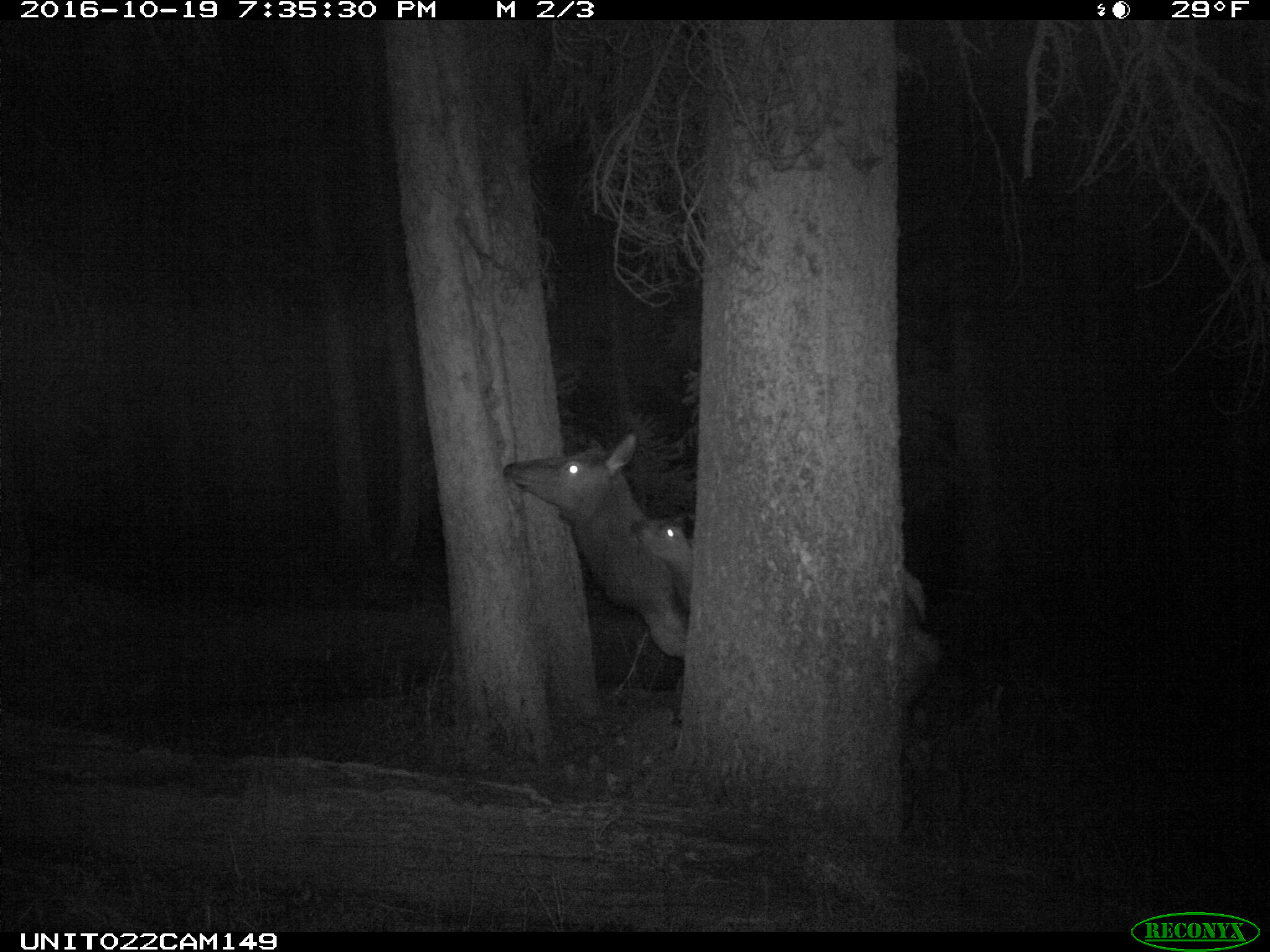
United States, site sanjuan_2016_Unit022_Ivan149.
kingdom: Animalia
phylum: Chordata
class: Mammalia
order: Artiodactyla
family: Cervidae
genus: Cervus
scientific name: Cervus elaphus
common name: red deer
Cervus elaphus (red deer).